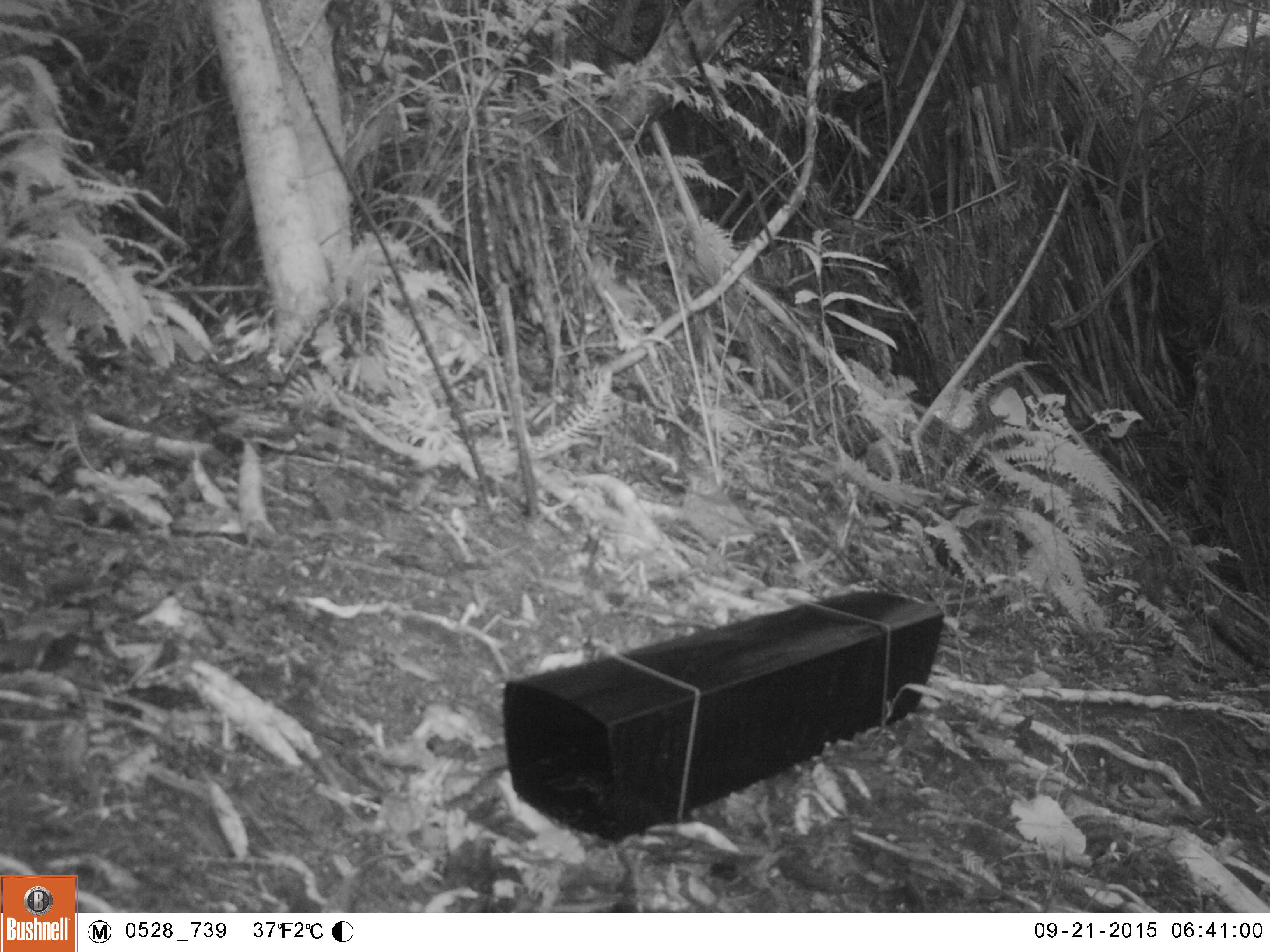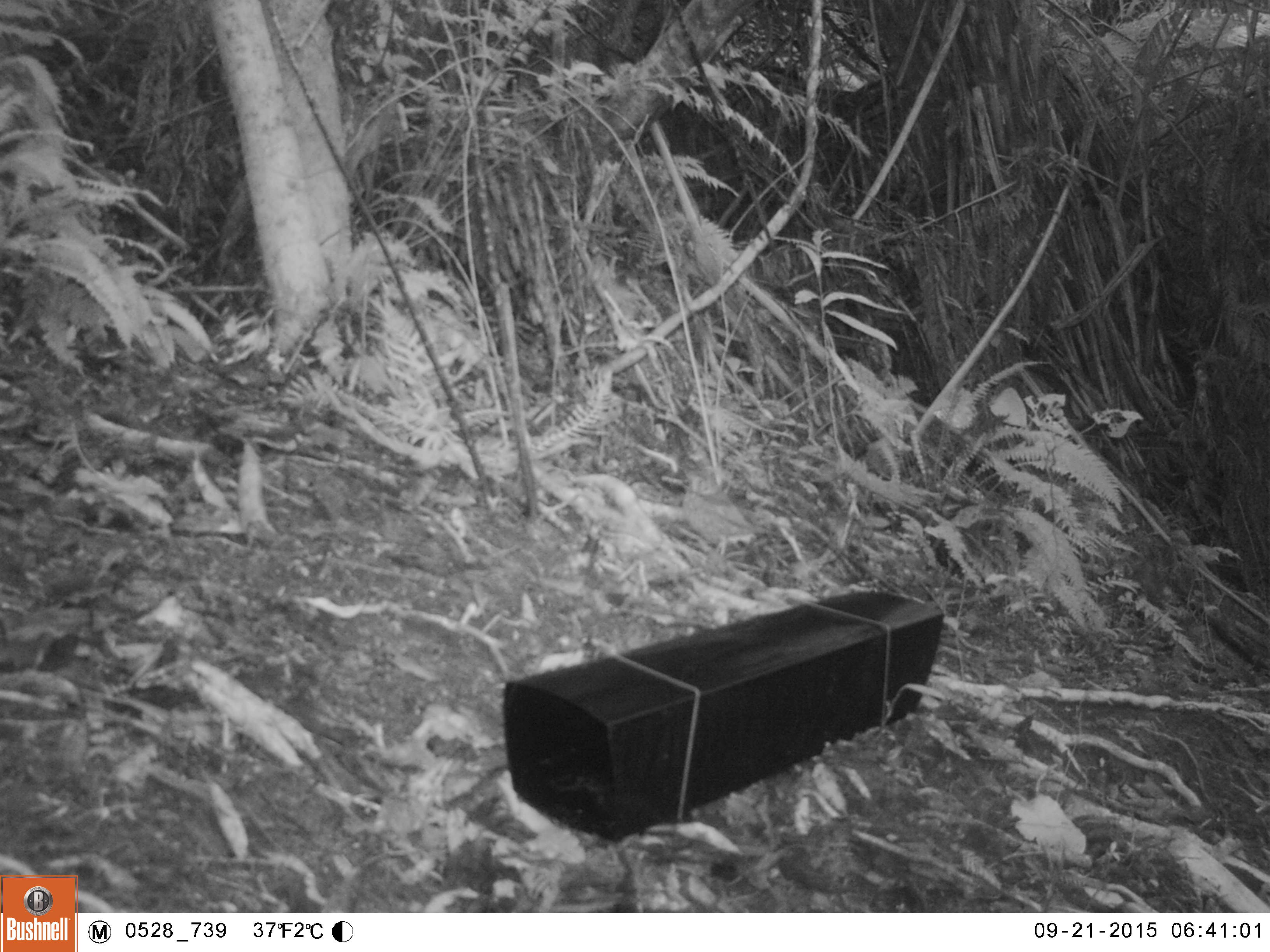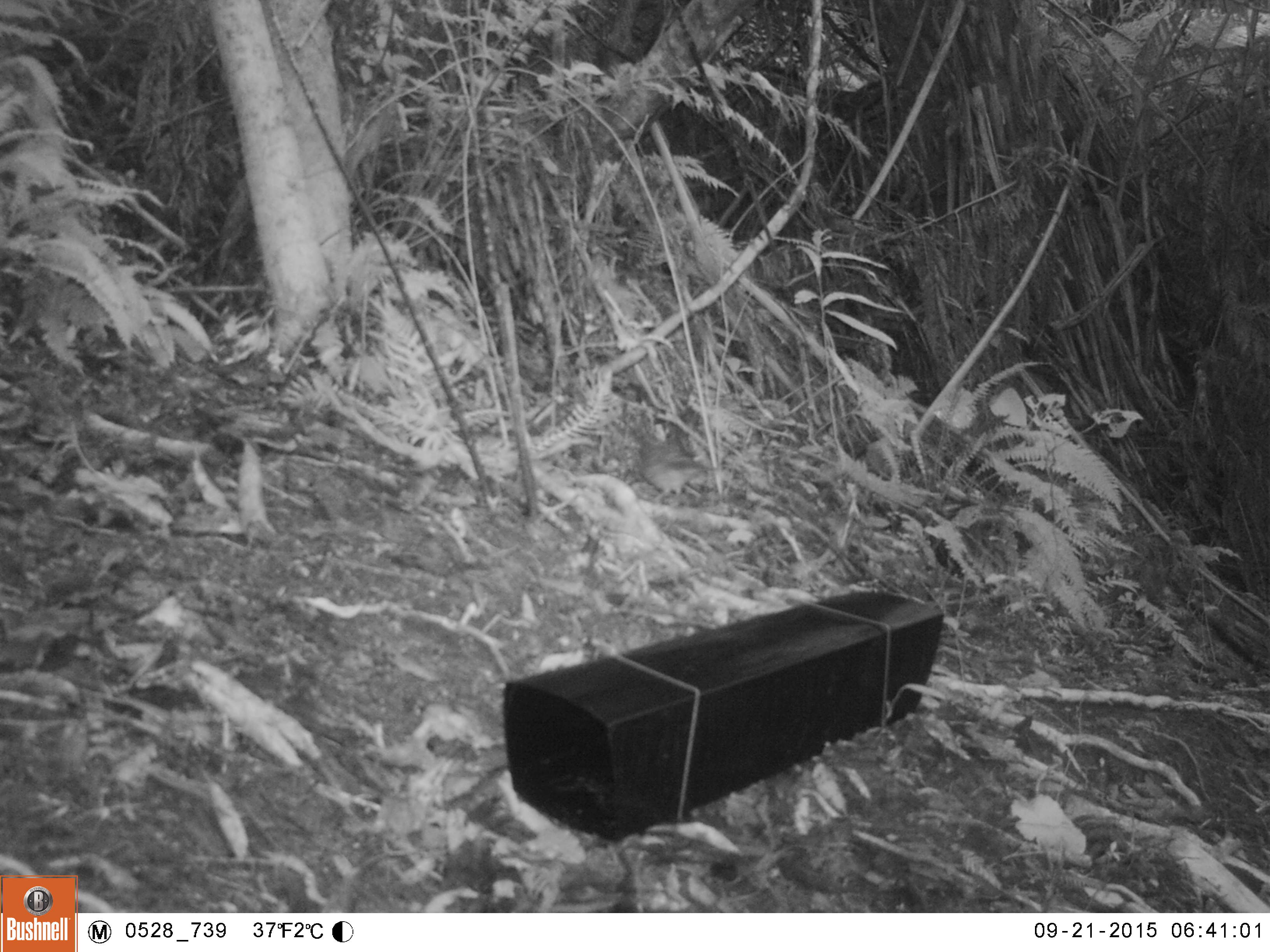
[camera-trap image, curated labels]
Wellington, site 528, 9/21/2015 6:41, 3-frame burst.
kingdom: Animalia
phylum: Chordata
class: Aves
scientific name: Aves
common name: bird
Bird (Aves).